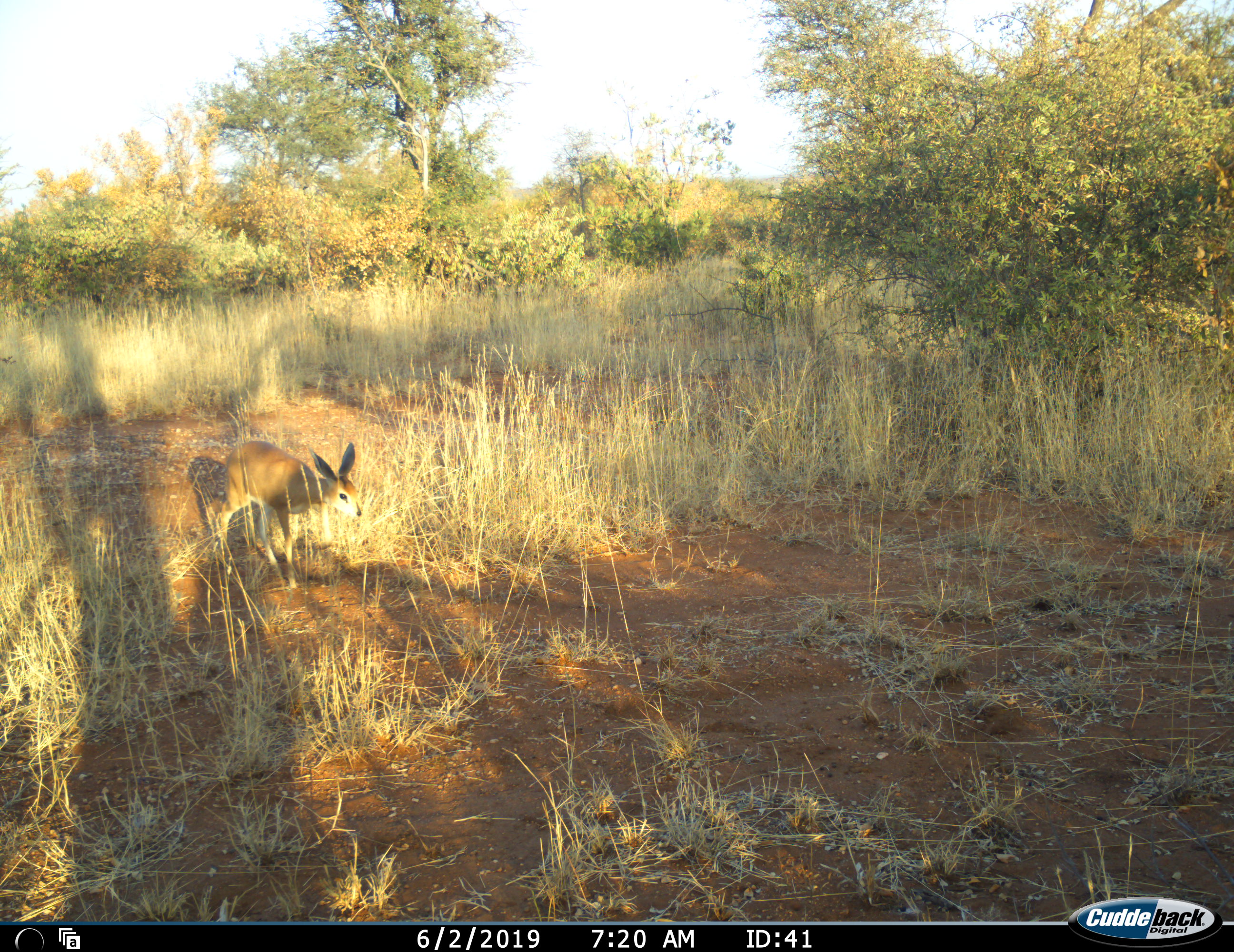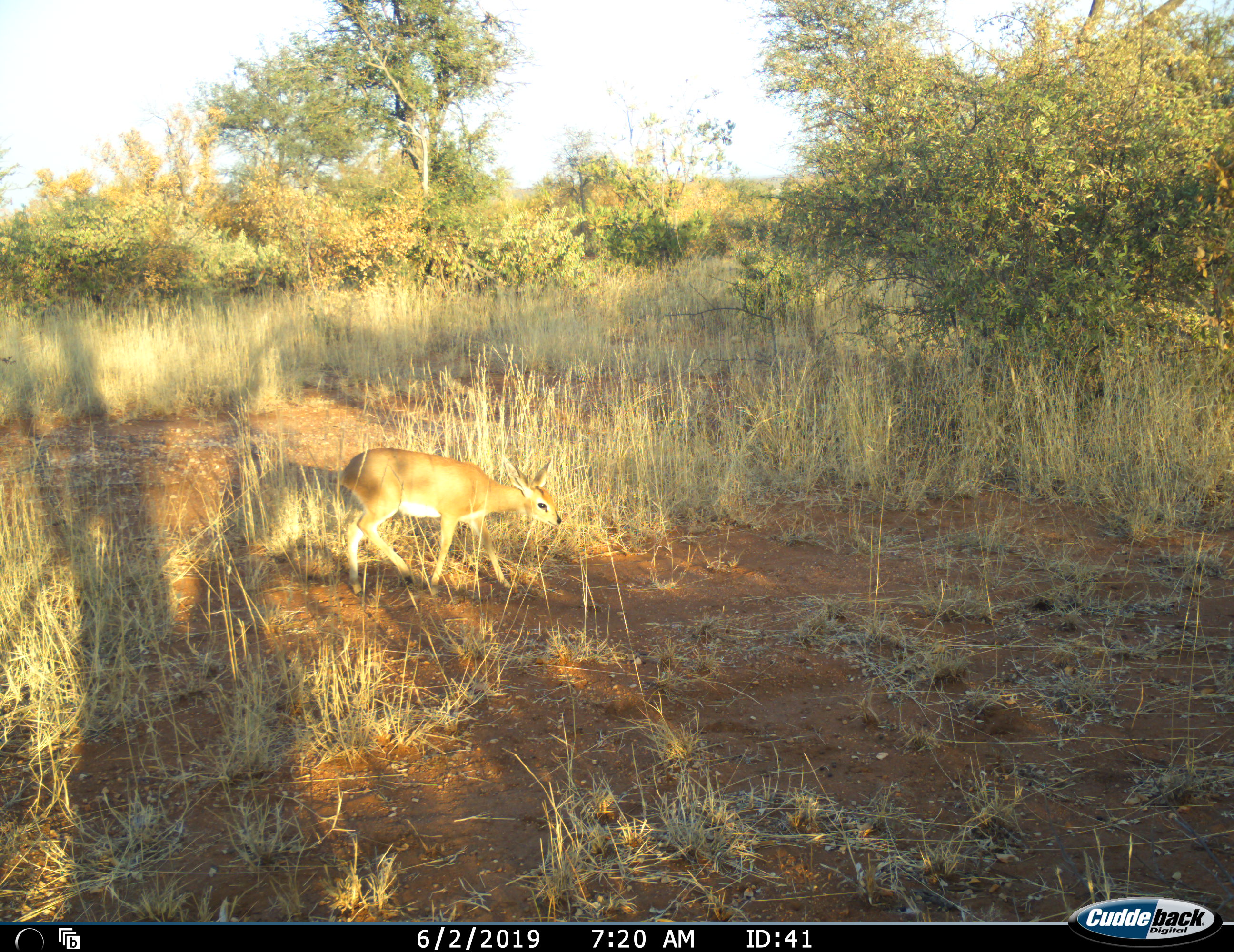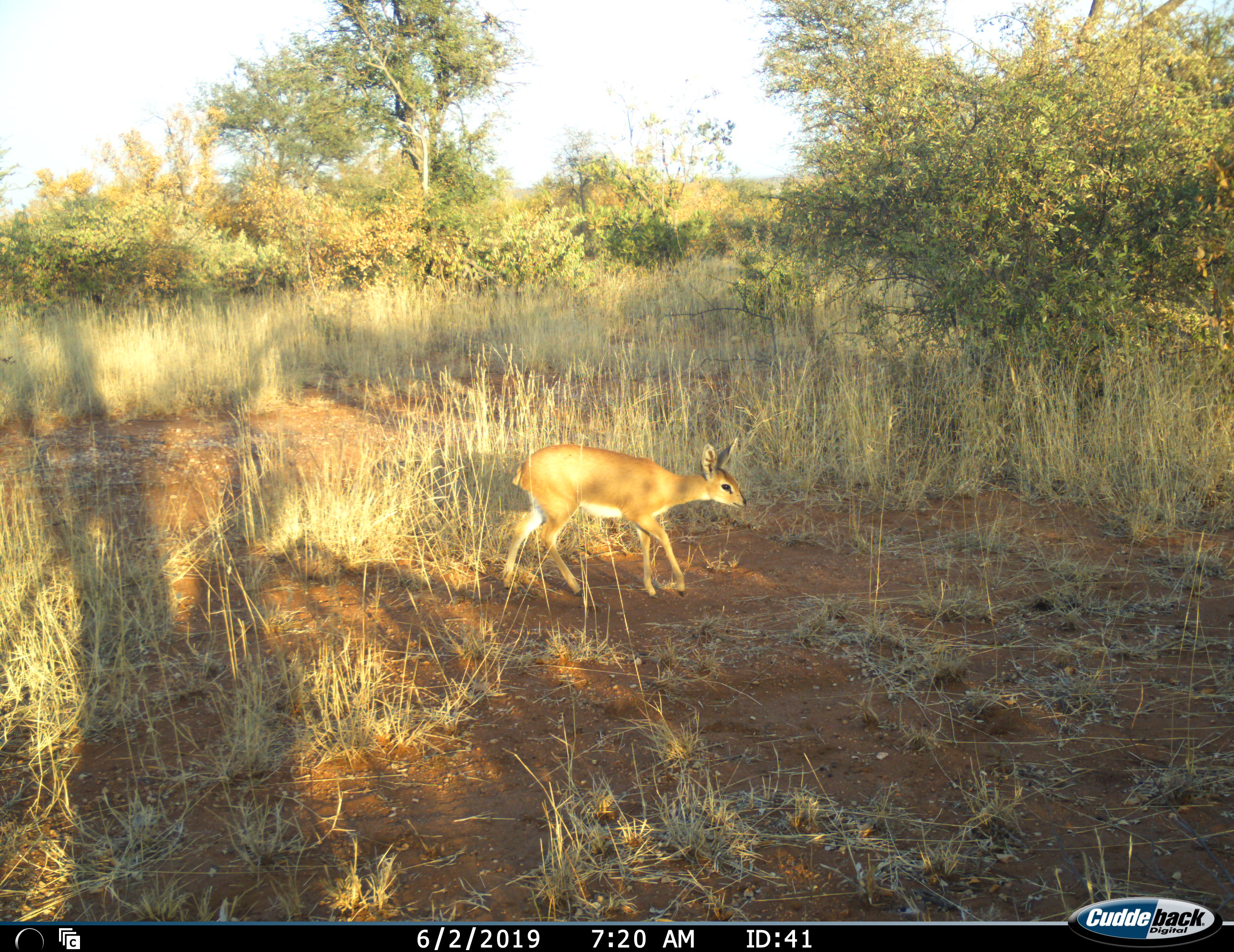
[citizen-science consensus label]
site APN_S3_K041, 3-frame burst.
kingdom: Animalia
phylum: Chordata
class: Mammalia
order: Artiodactyla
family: Bovidae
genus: Raphicerus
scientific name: Raphicerus campestris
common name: steenbok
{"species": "steenbok (Raphicerus campestris)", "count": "1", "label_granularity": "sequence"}